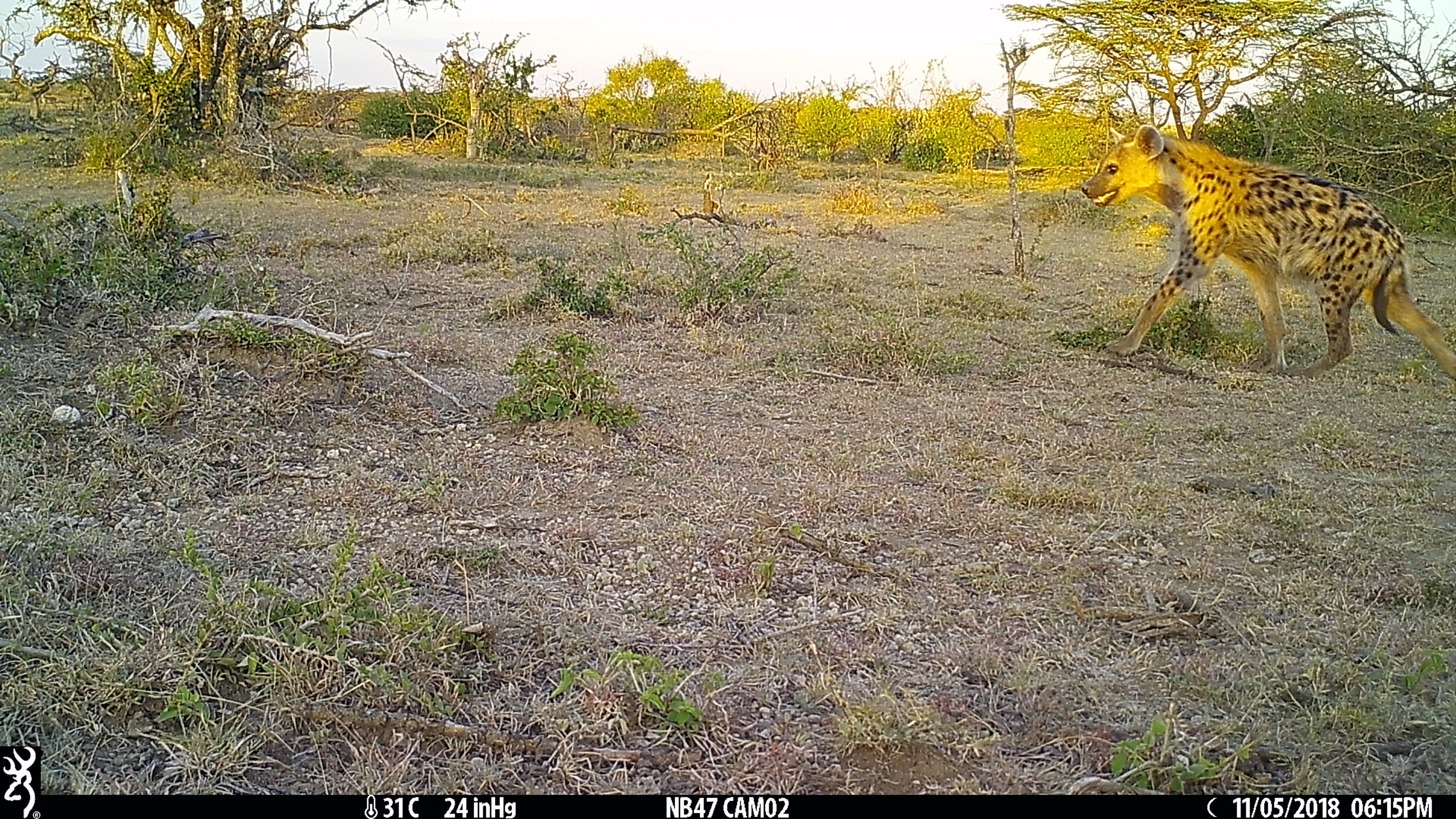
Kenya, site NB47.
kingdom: Animalia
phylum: Chordata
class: Mammalia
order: Carnivora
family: Hyaenidae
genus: Crocuta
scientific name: Crocuta crocuta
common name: spotted hyena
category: hyena spotted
Hyena spotted (spotted hyena) (Crocuta crocuta).